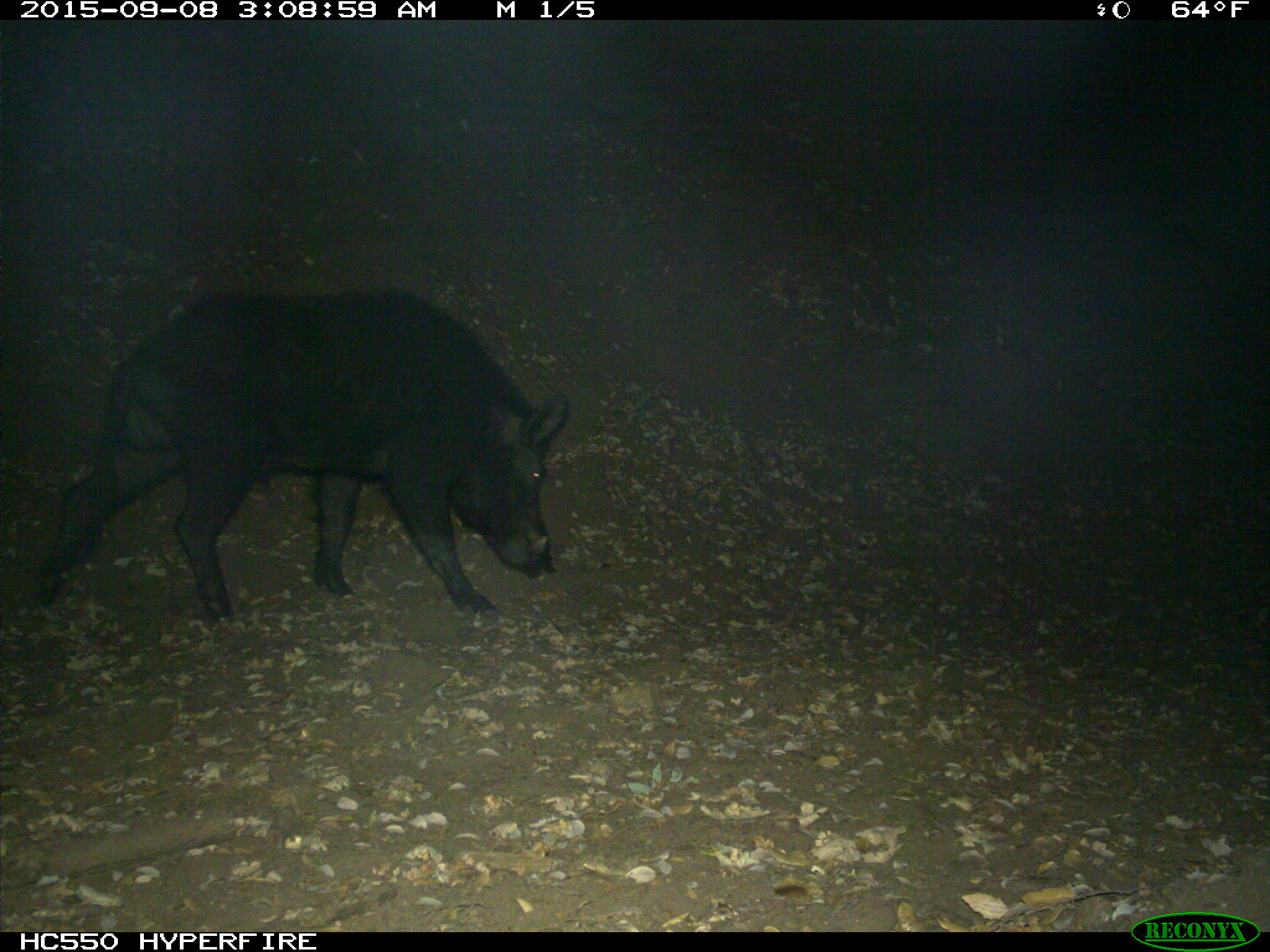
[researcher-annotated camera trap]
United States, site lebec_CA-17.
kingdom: Animalia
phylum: Chordata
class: Mammalia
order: Artiodactyla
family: Suidae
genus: Sus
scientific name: Sus scrofa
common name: wild boar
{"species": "Sus scrofa (wild boar)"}